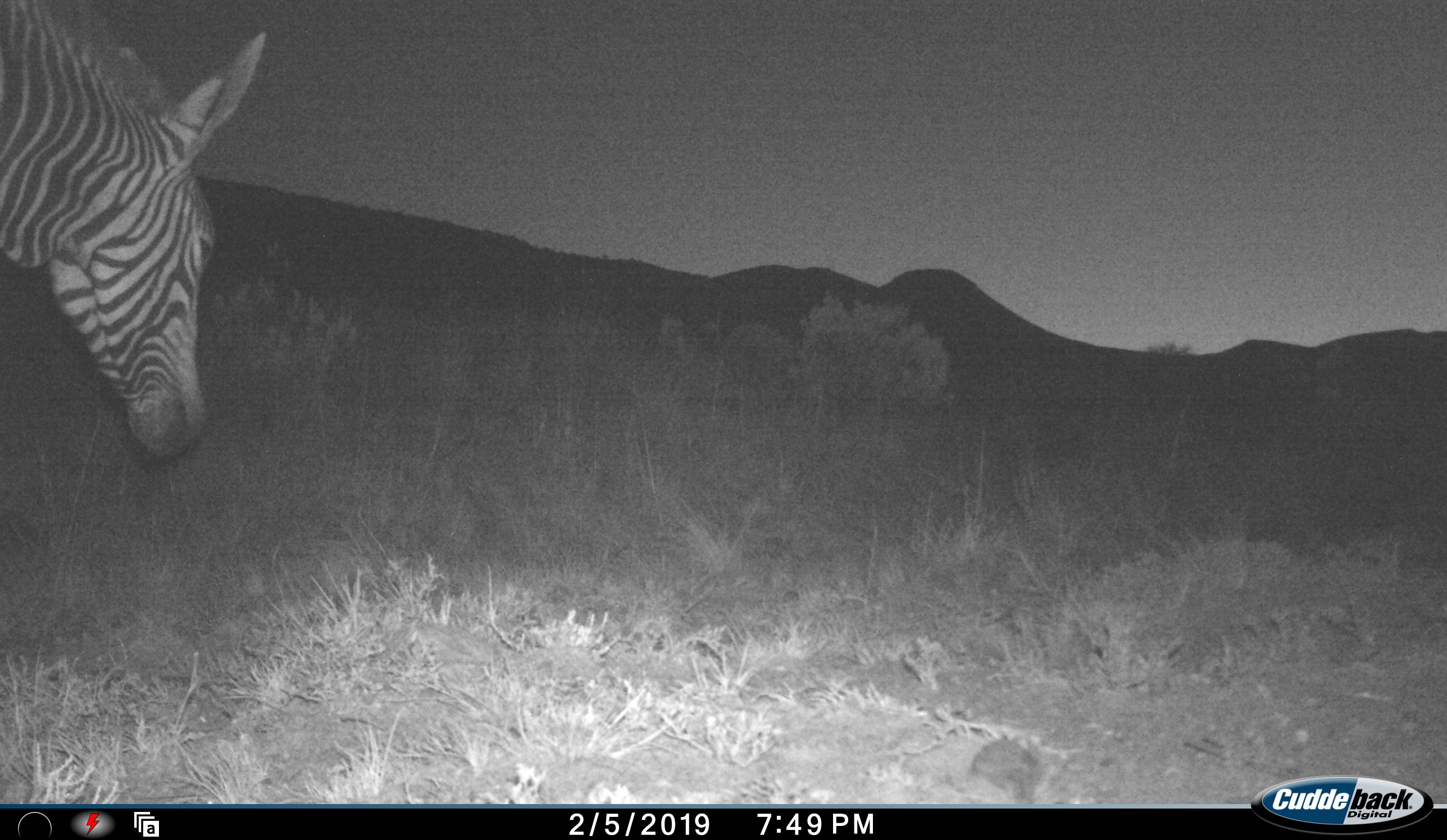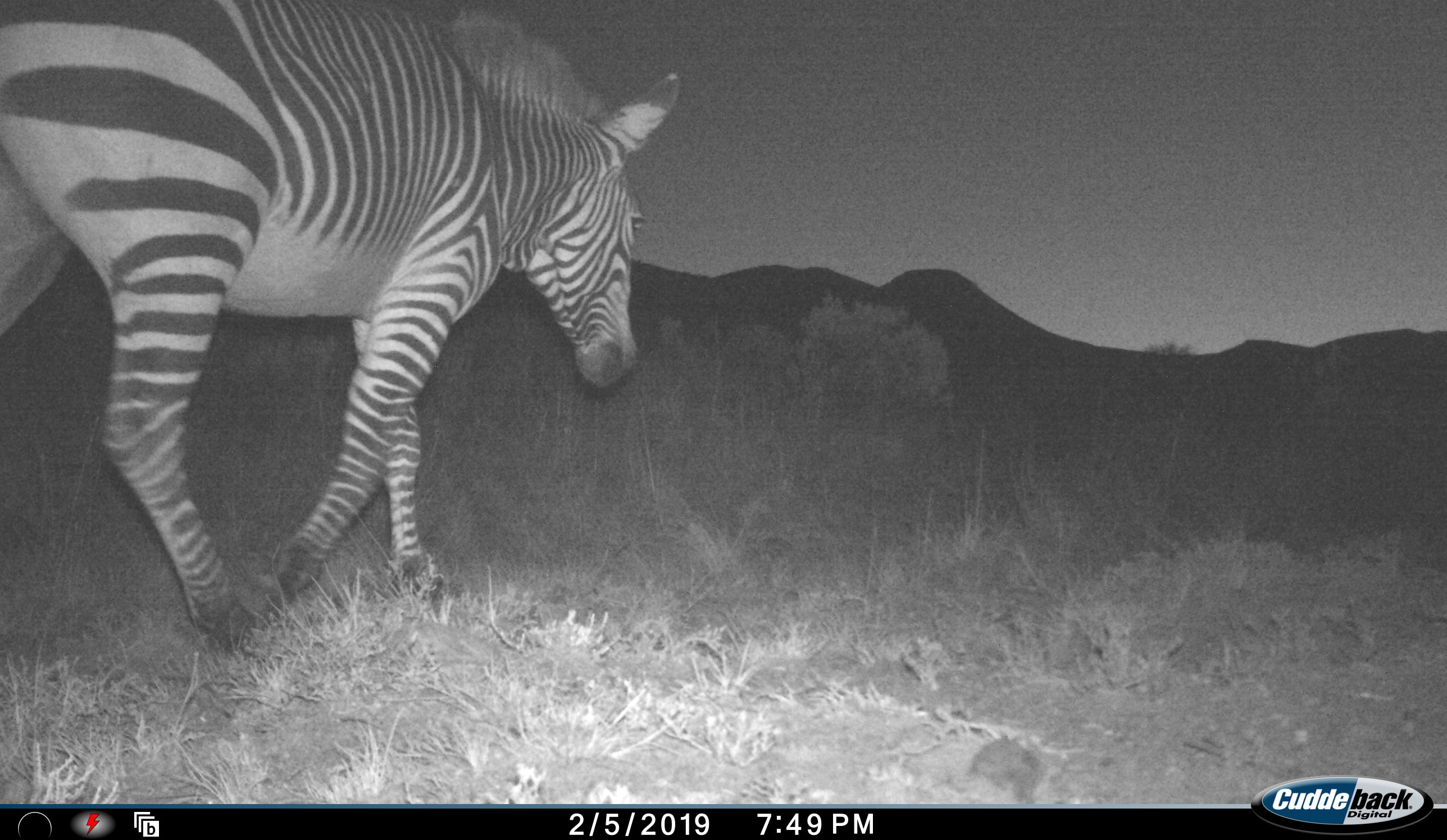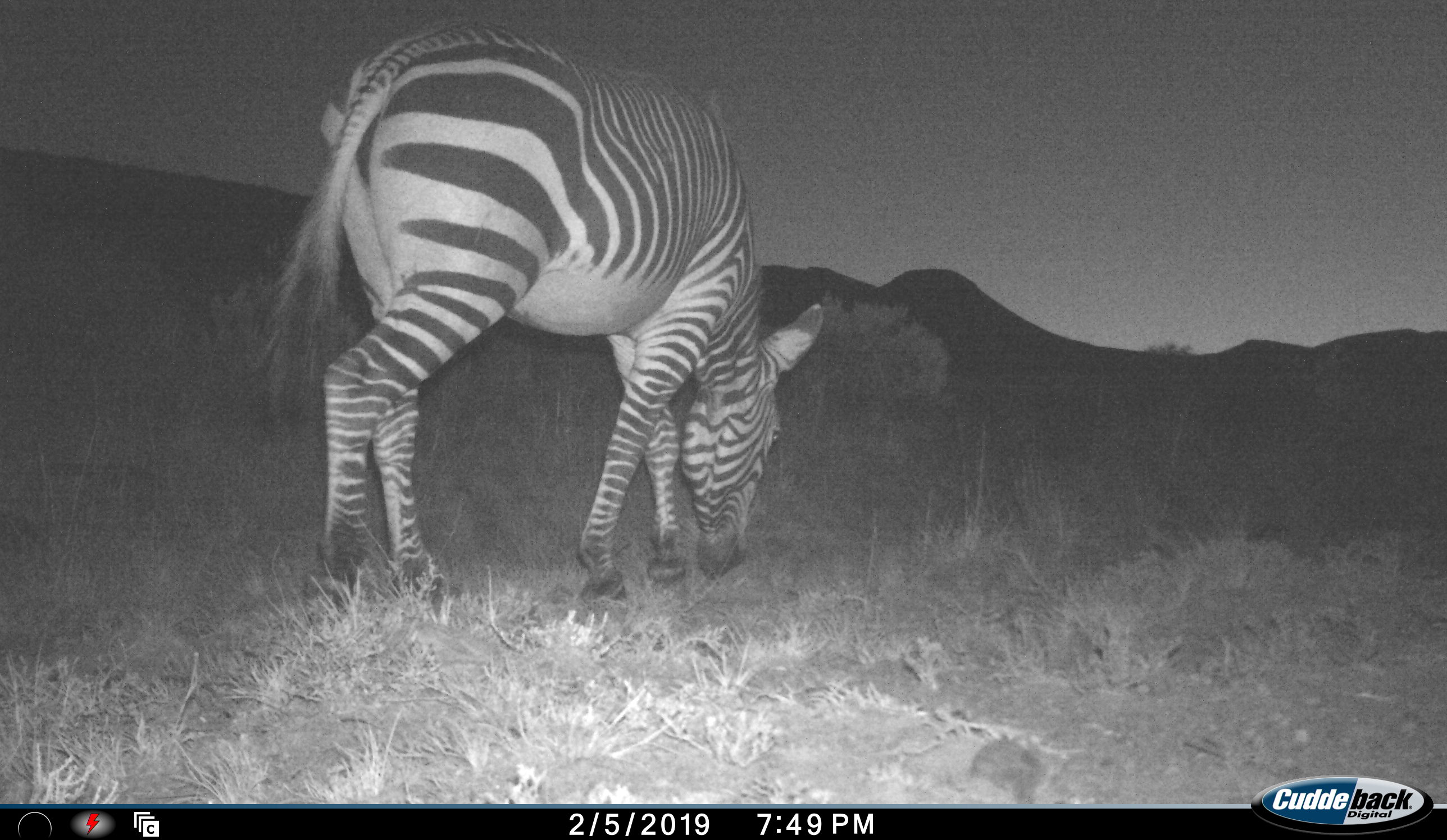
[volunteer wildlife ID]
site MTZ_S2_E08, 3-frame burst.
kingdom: Animalia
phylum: Chordata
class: Mammalia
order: Perissodactyla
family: Equidae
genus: Equus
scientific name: Equus zebra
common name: mountain zebra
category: zebramountain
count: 1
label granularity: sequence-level